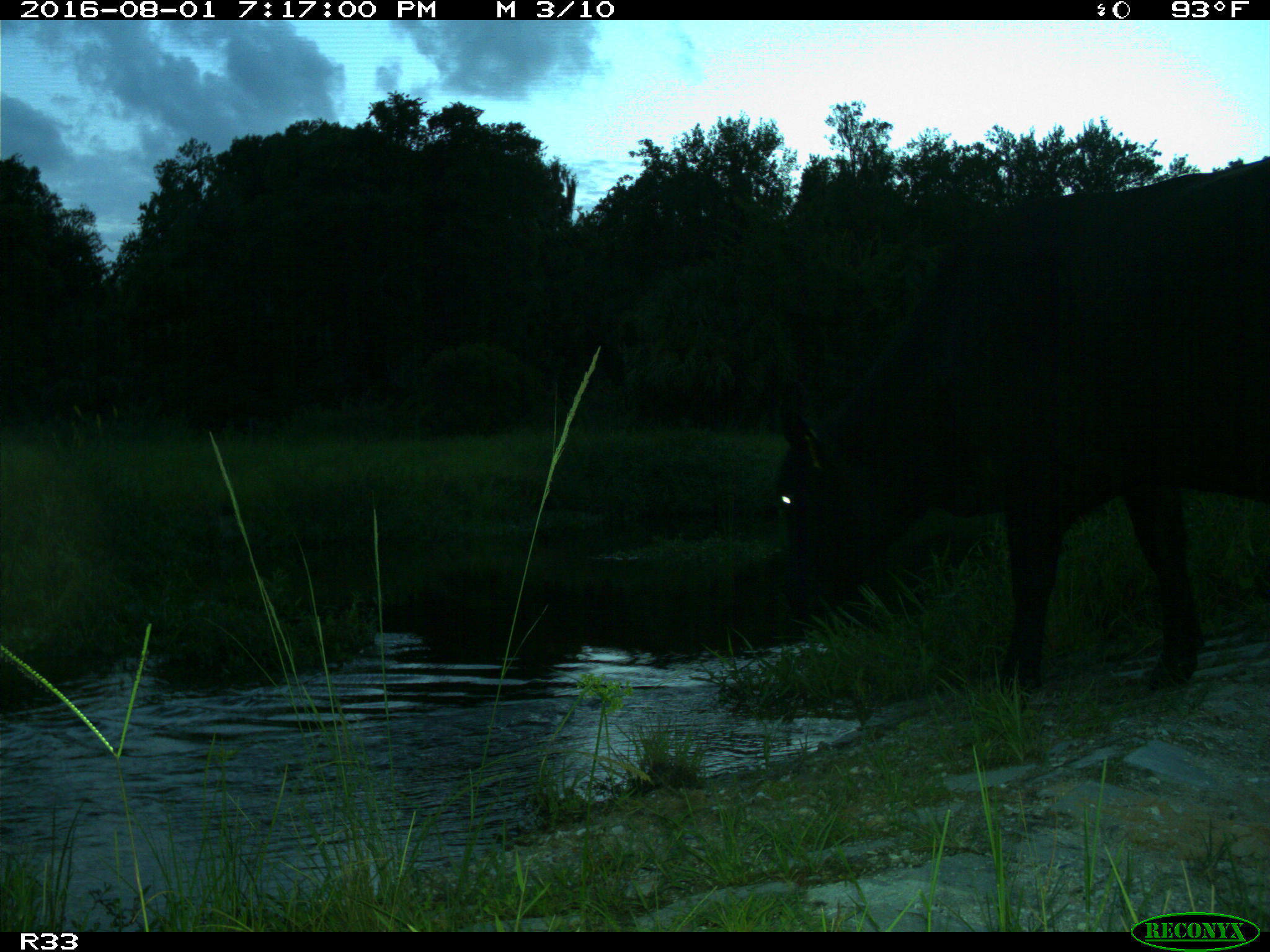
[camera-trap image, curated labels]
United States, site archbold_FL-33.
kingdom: Animalia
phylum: Chordata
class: Mammalia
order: Artiodactyla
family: Bovidae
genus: Bos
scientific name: Bos taurus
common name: domestic cow